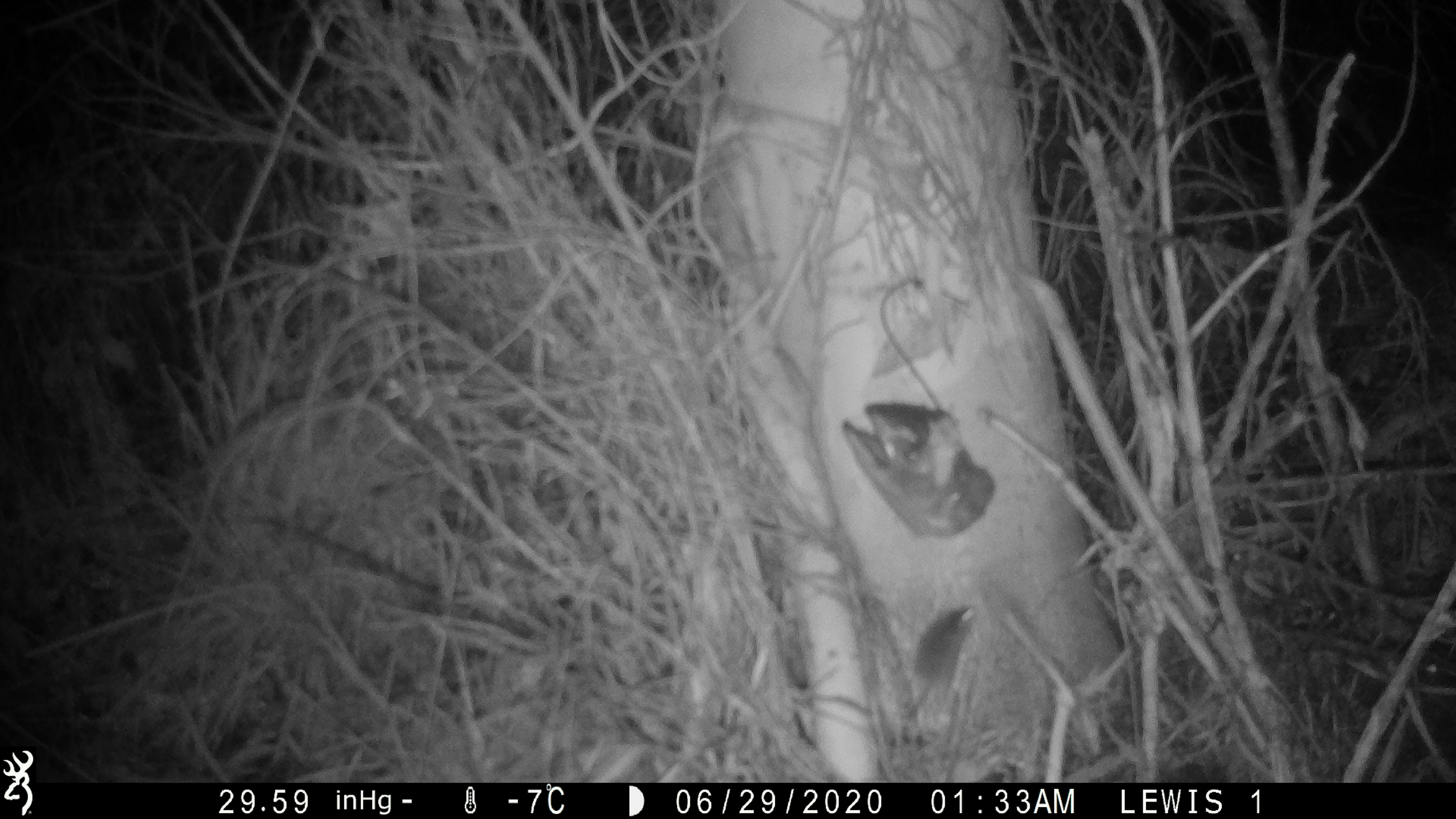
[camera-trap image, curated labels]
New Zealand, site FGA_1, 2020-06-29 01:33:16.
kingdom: Animalia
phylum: Chordata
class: Mammalia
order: Rodentia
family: Muridae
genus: Mus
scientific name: Mus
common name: mouse